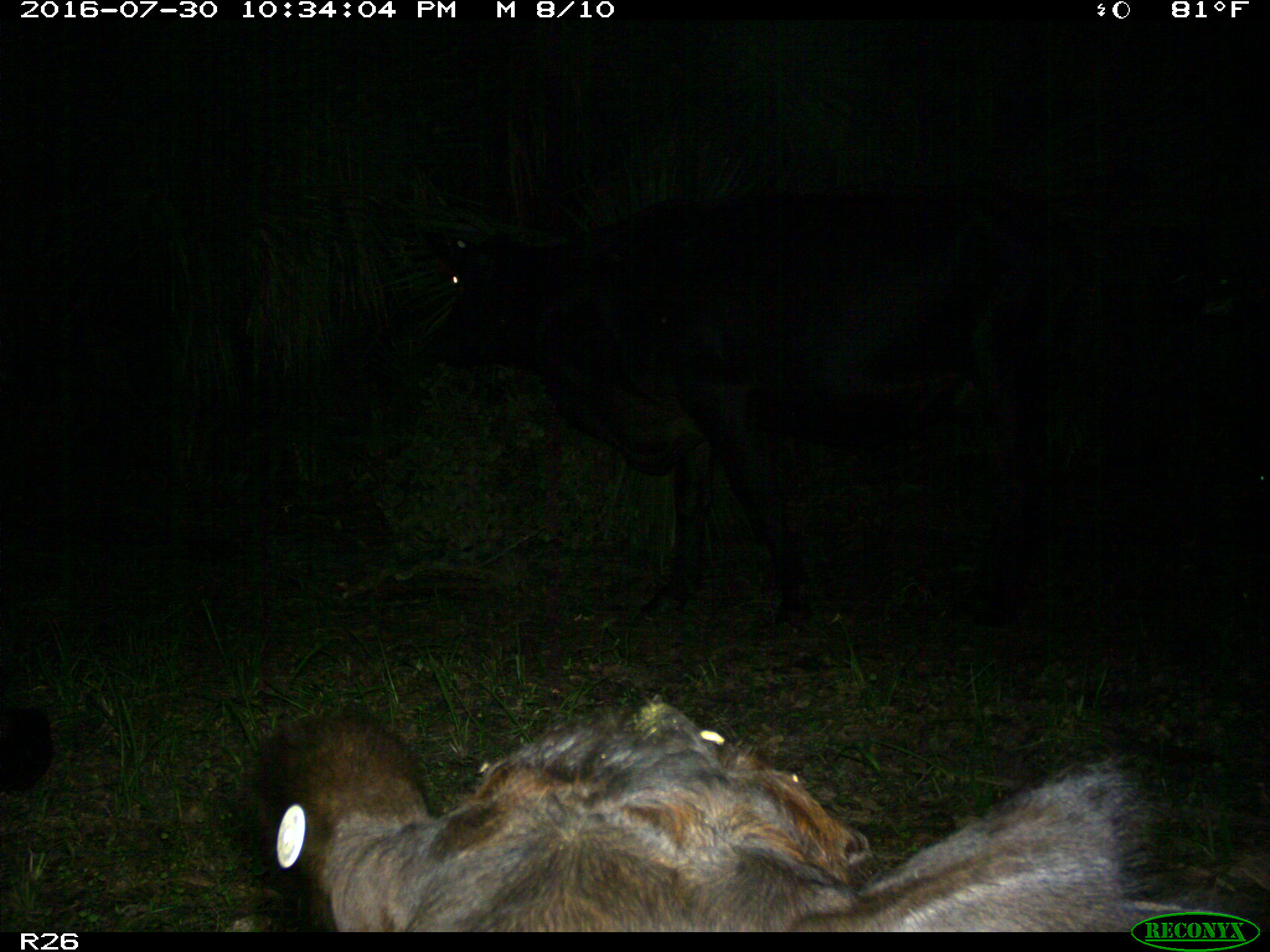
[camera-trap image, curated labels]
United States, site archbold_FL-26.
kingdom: Animalia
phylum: Chordata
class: Mammalia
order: Artiodactyla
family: Bovidae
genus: Bos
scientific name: Bos taurus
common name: domestic cow